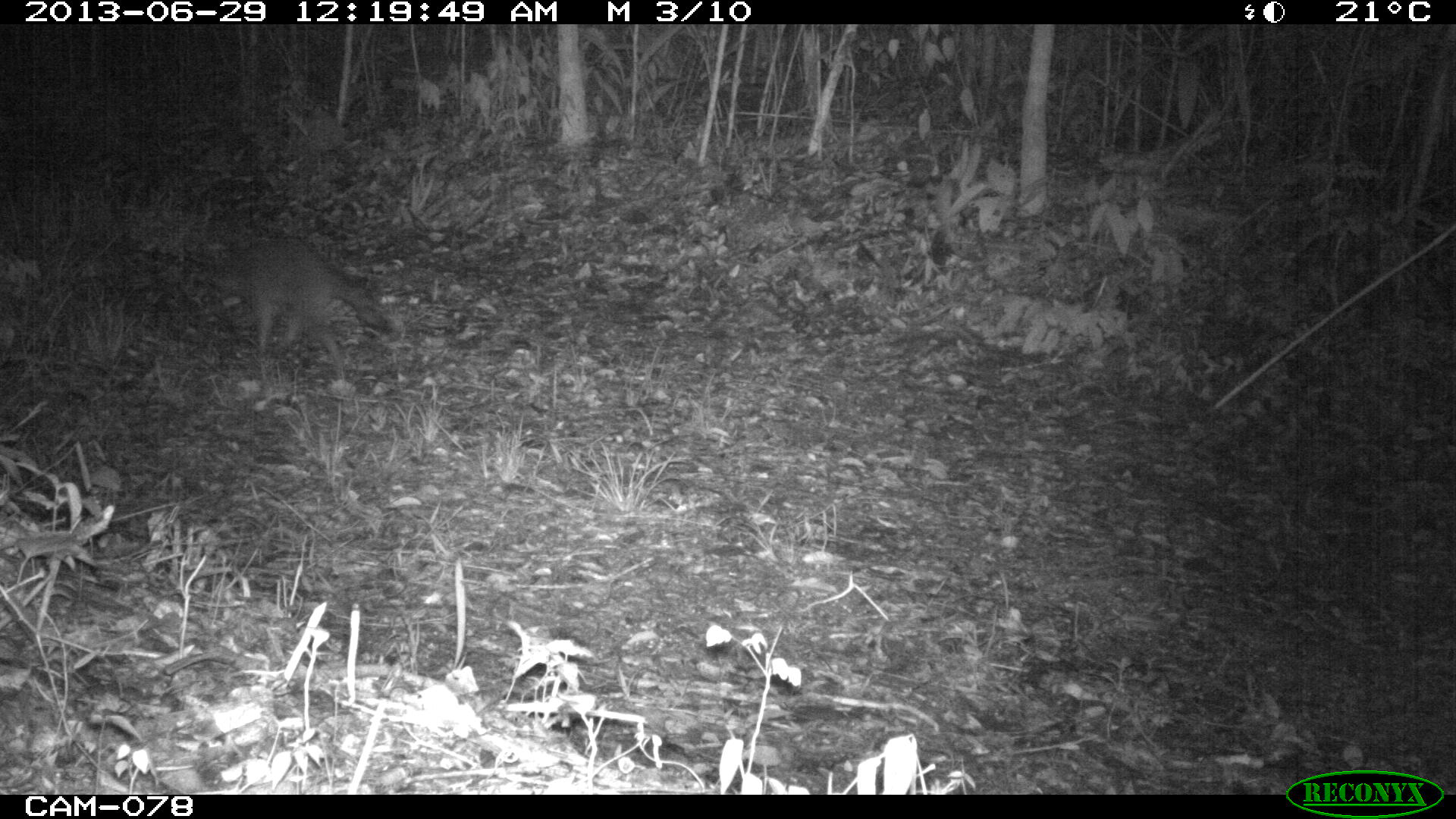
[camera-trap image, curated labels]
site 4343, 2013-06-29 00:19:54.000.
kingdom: Animalia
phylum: Chordata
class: Mammalia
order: Carnivora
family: Procyonidae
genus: Procyon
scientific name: Procyon lotor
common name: common raccoon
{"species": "Procyon lotor (common raccoon)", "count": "1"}